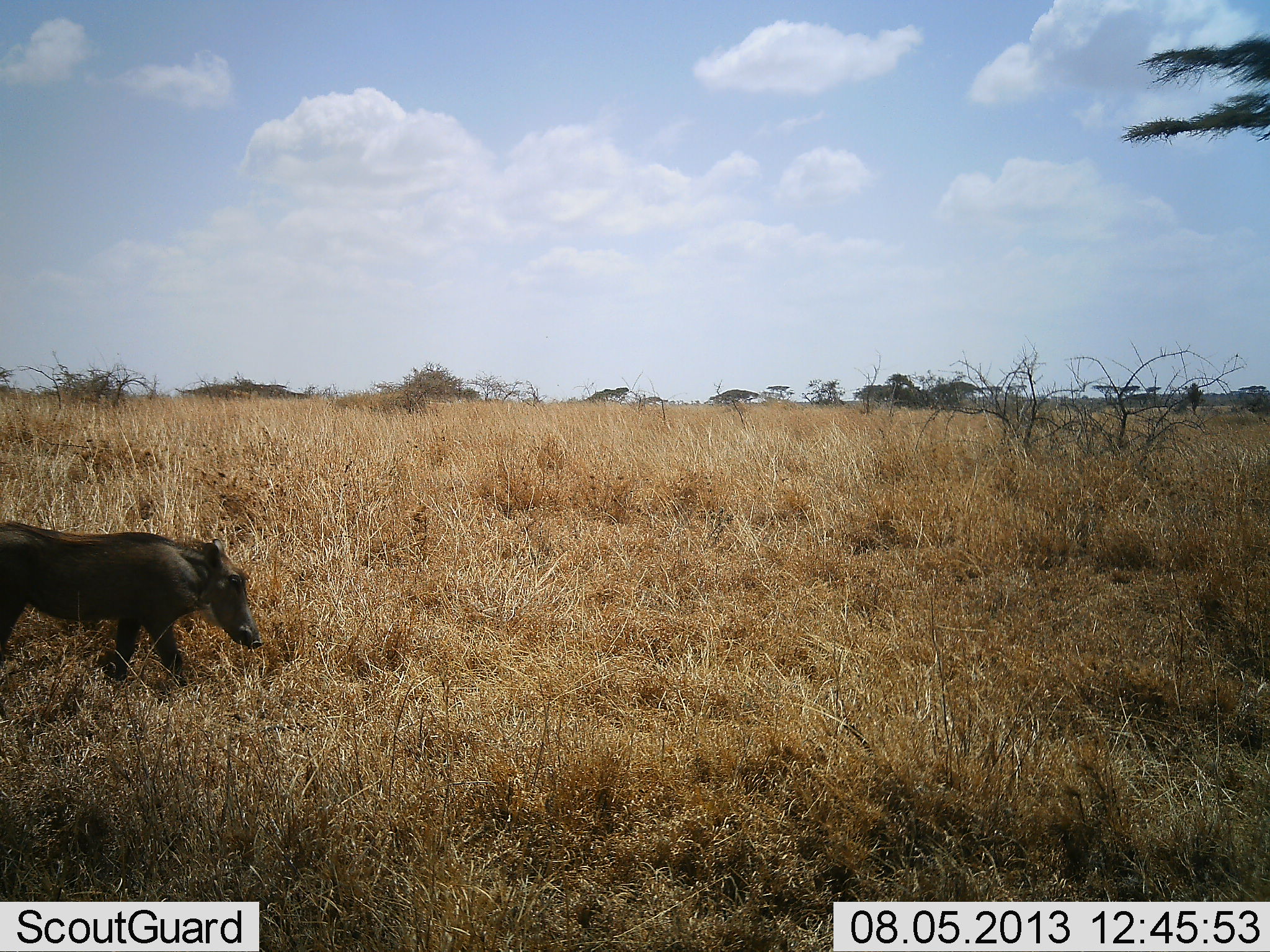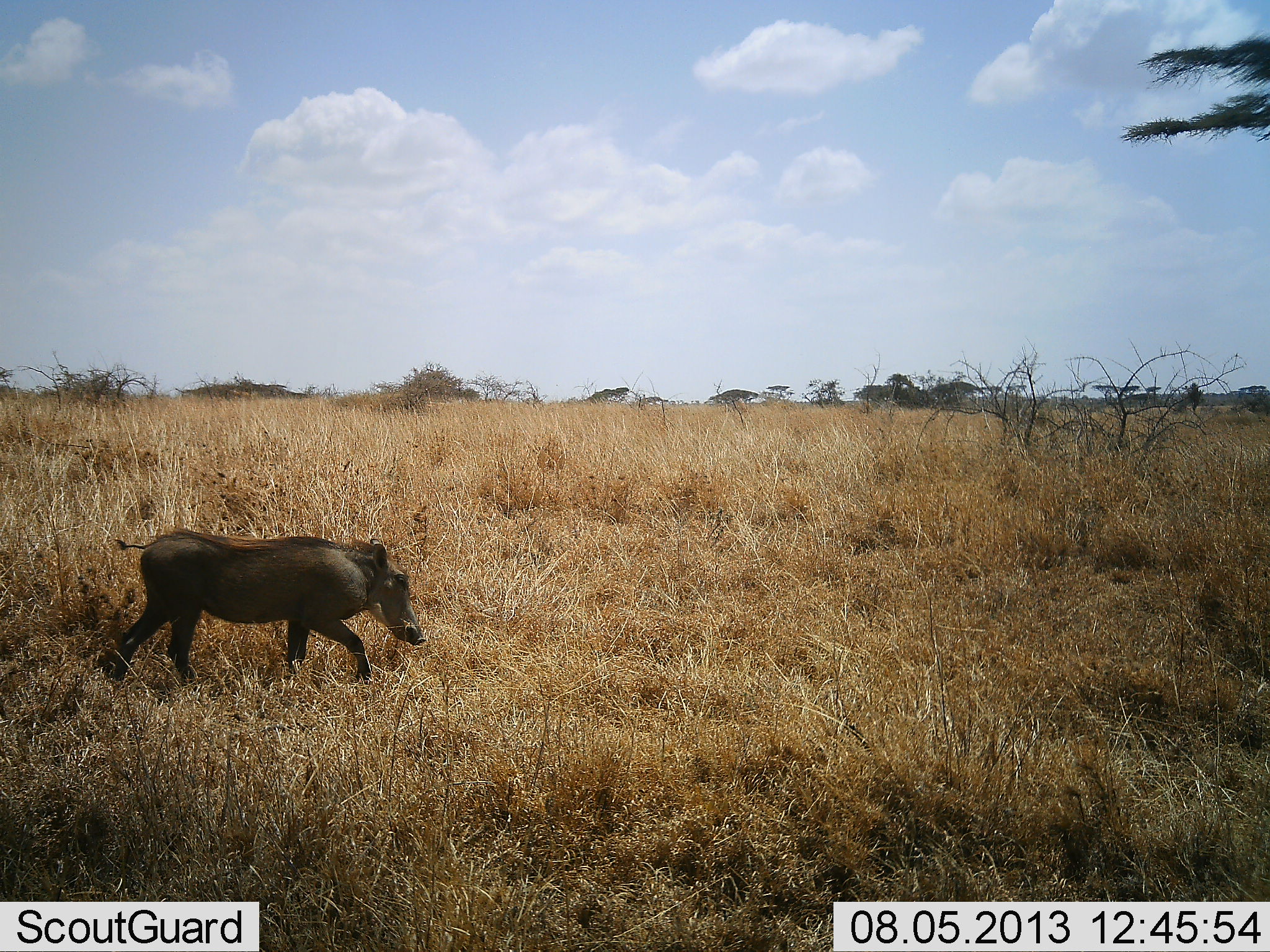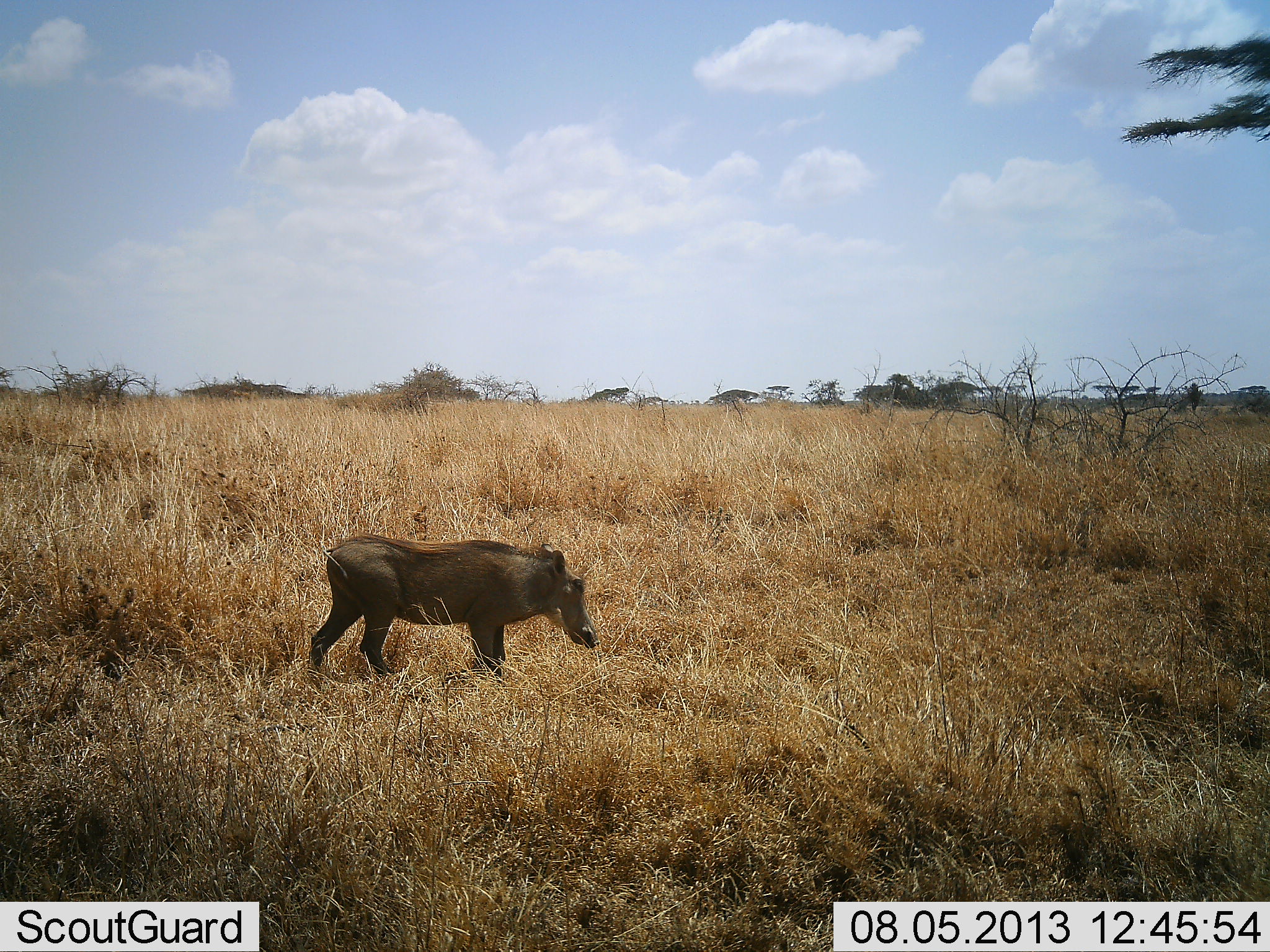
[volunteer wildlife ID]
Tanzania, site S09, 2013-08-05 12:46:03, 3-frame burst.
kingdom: Animalia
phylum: Chordata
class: Mammalia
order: Artiodactyla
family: Suidae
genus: Phacochoerus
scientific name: Phacochoerus africanus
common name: warthog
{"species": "warthog (Phacochoerus africanus)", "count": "1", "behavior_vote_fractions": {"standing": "0%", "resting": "0%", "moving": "100%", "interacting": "0%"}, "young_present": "0%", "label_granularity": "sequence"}